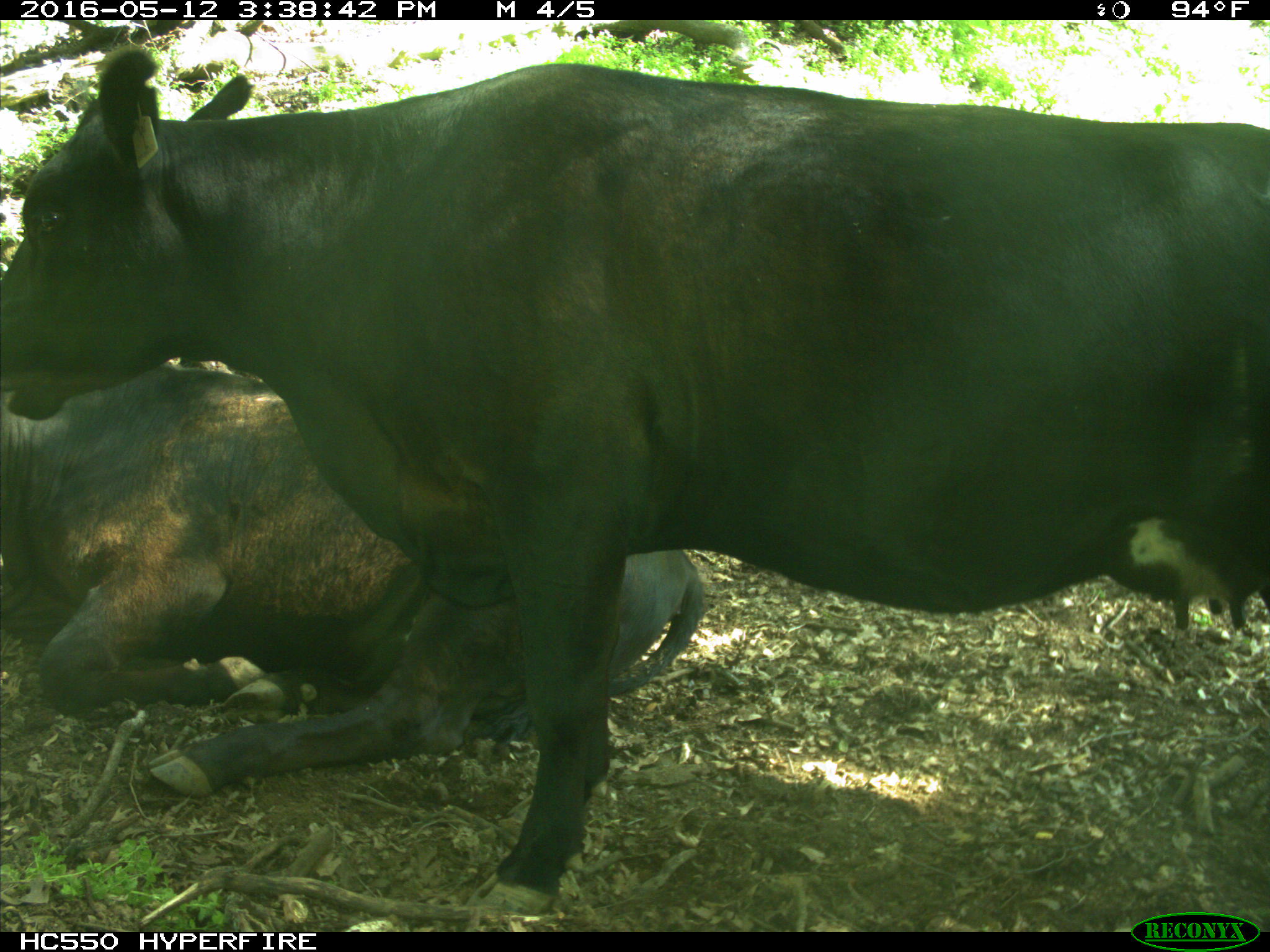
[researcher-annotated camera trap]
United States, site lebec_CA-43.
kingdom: Animalia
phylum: Chordata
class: Mammalia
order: Artiodactyla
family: Bovidae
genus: Bos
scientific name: Bos taurus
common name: domestic cow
Bos taurus (domestic cow).